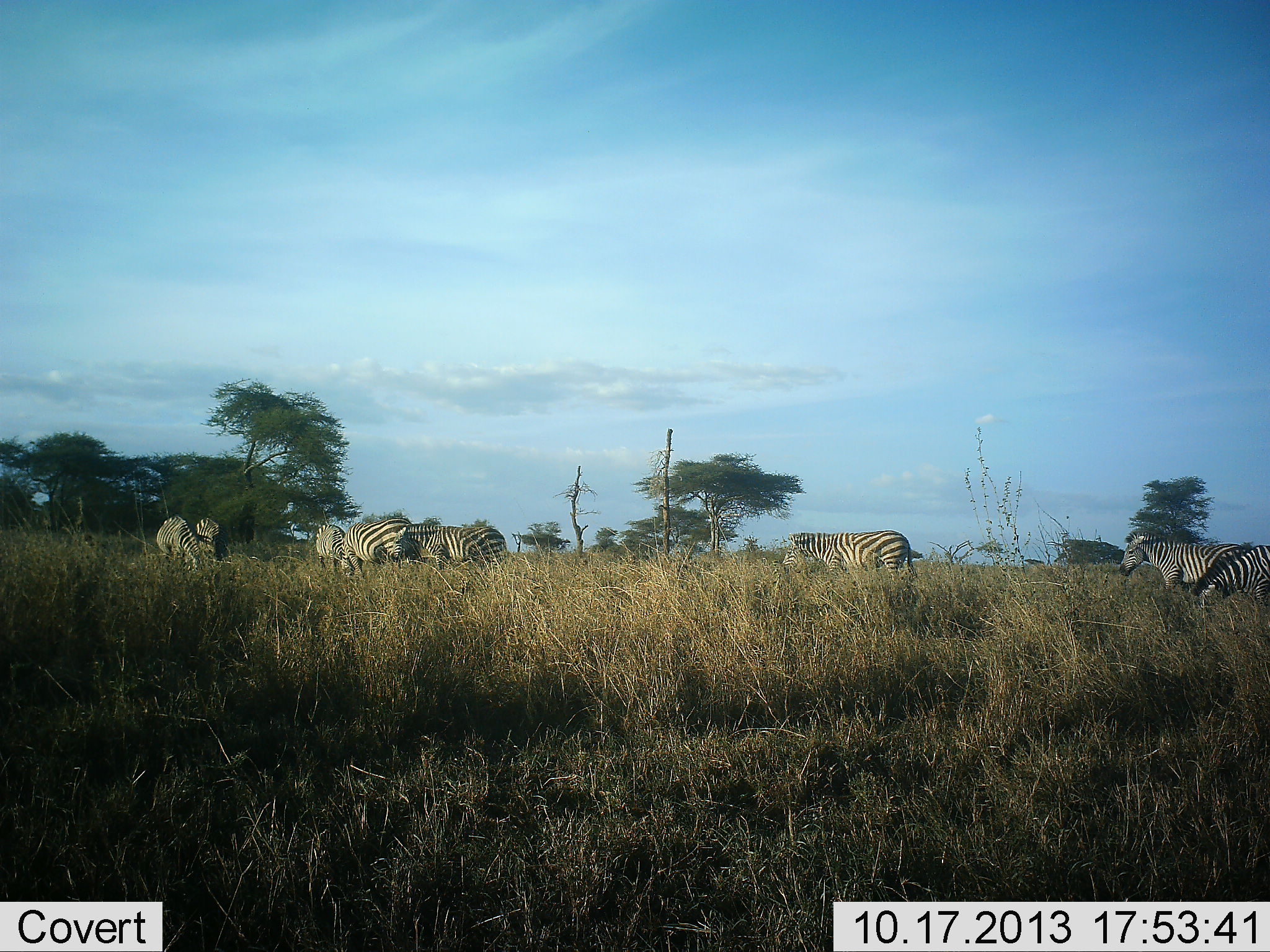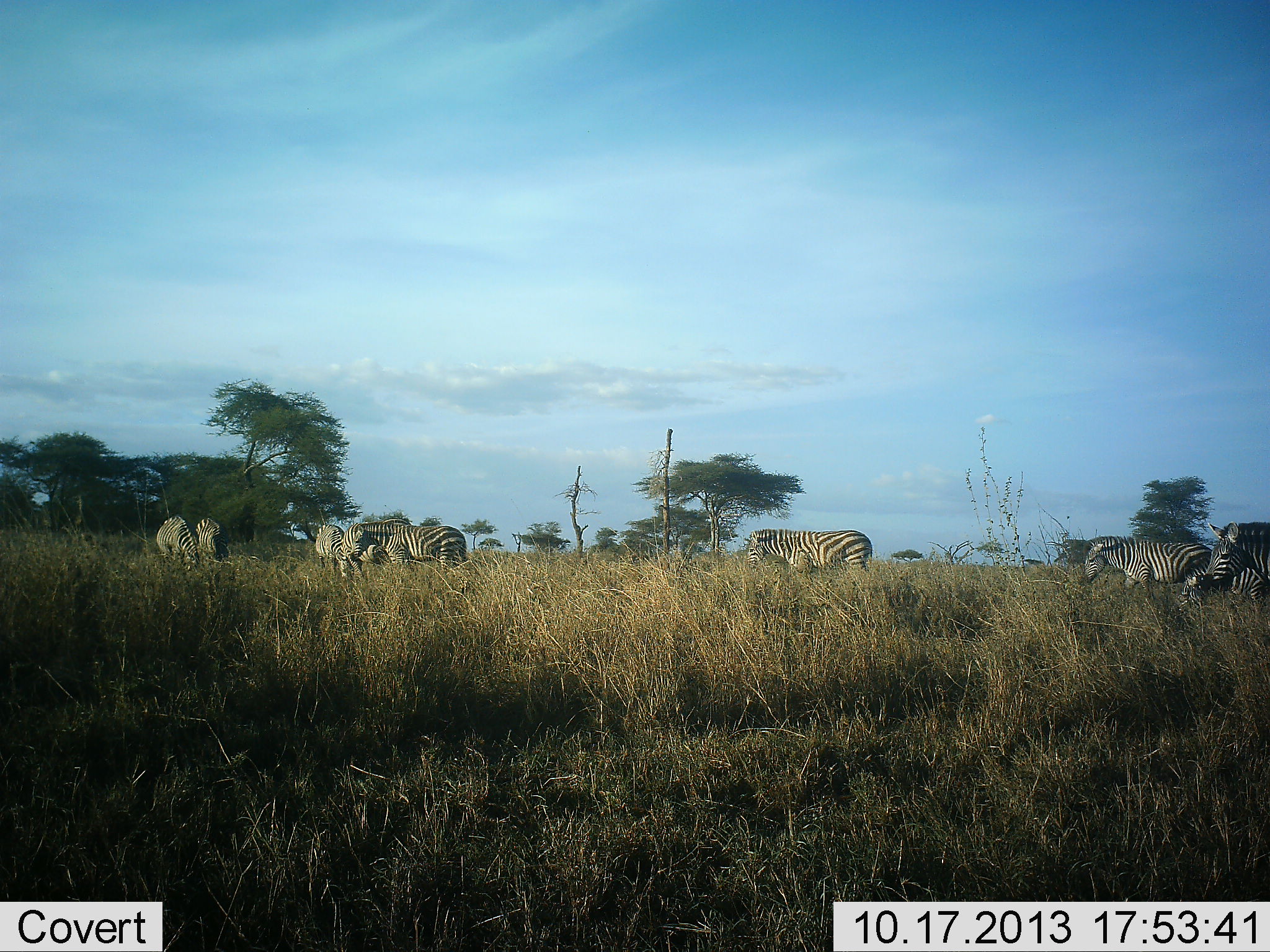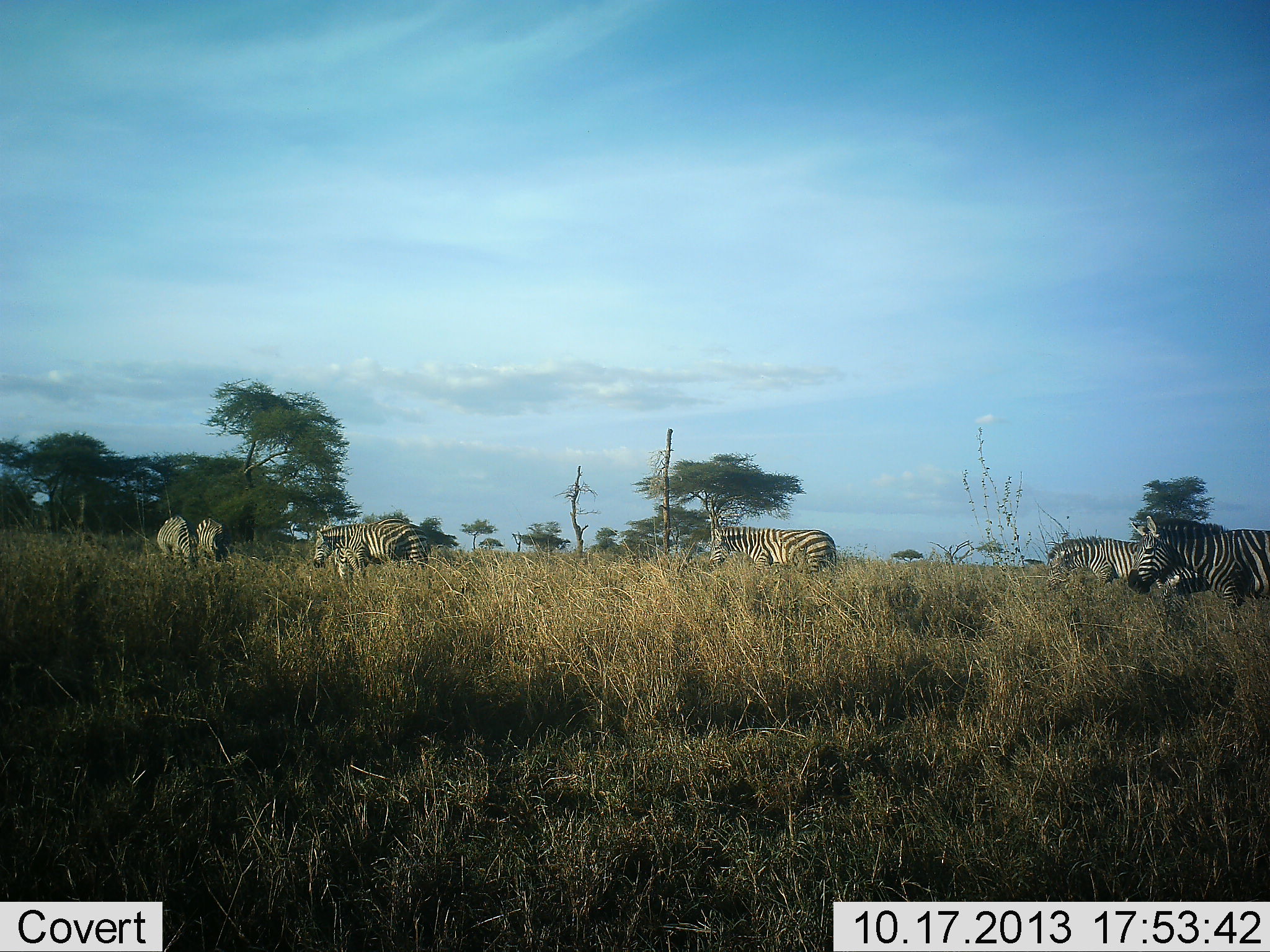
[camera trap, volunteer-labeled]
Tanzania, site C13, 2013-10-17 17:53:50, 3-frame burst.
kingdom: Animalia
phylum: Chordata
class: Mammalia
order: Perissodactyla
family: Equidae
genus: Equus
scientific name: Equus quagga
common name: plains zebra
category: zebra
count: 9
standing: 34%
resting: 0%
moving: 79%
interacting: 3%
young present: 3%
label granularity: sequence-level